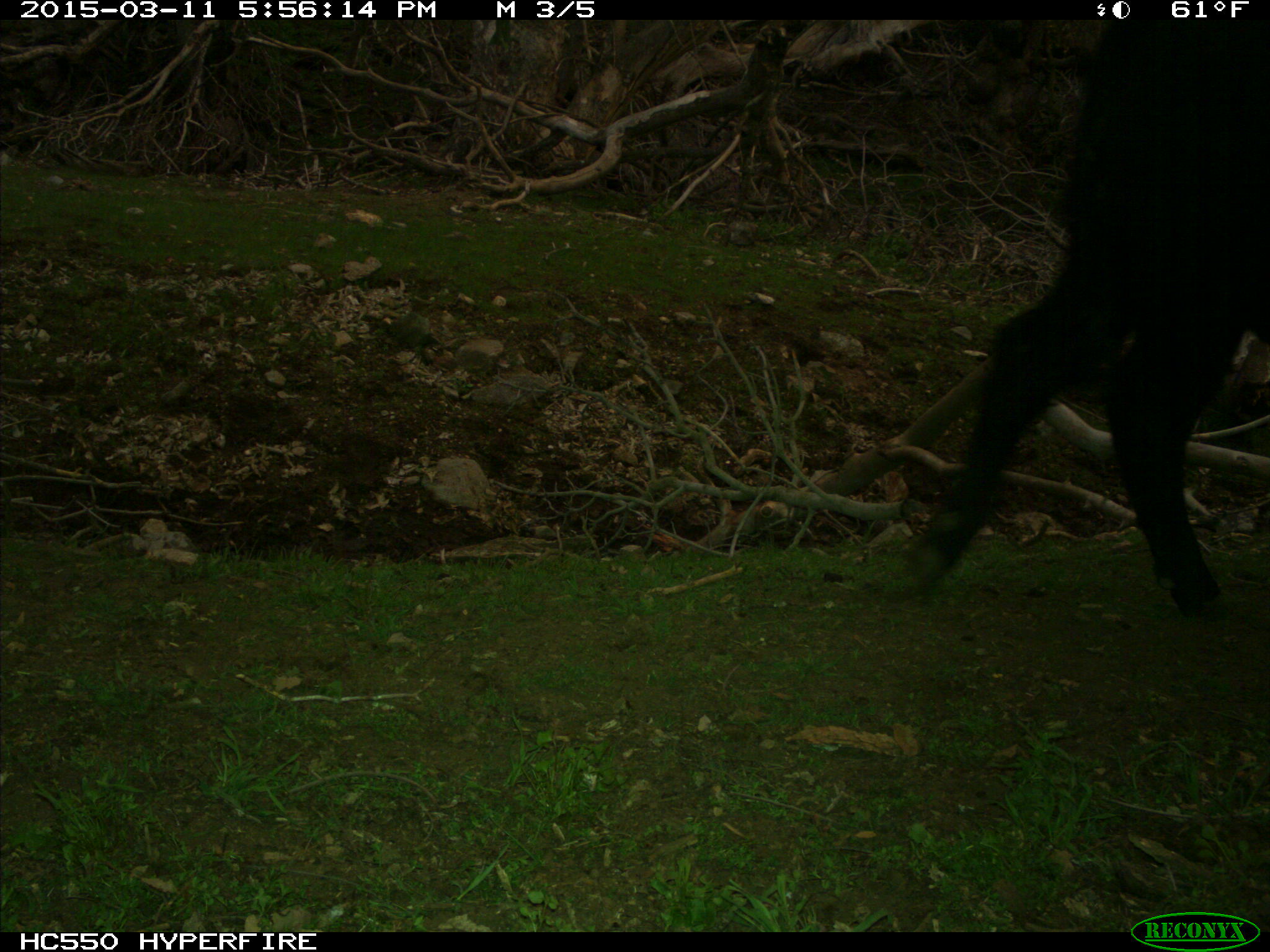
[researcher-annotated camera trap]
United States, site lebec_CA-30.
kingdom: Animalia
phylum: Chordata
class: Mammalia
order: Artiodactyla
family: Bovidae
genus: Bos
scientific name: Bos taurus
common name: domestic cow